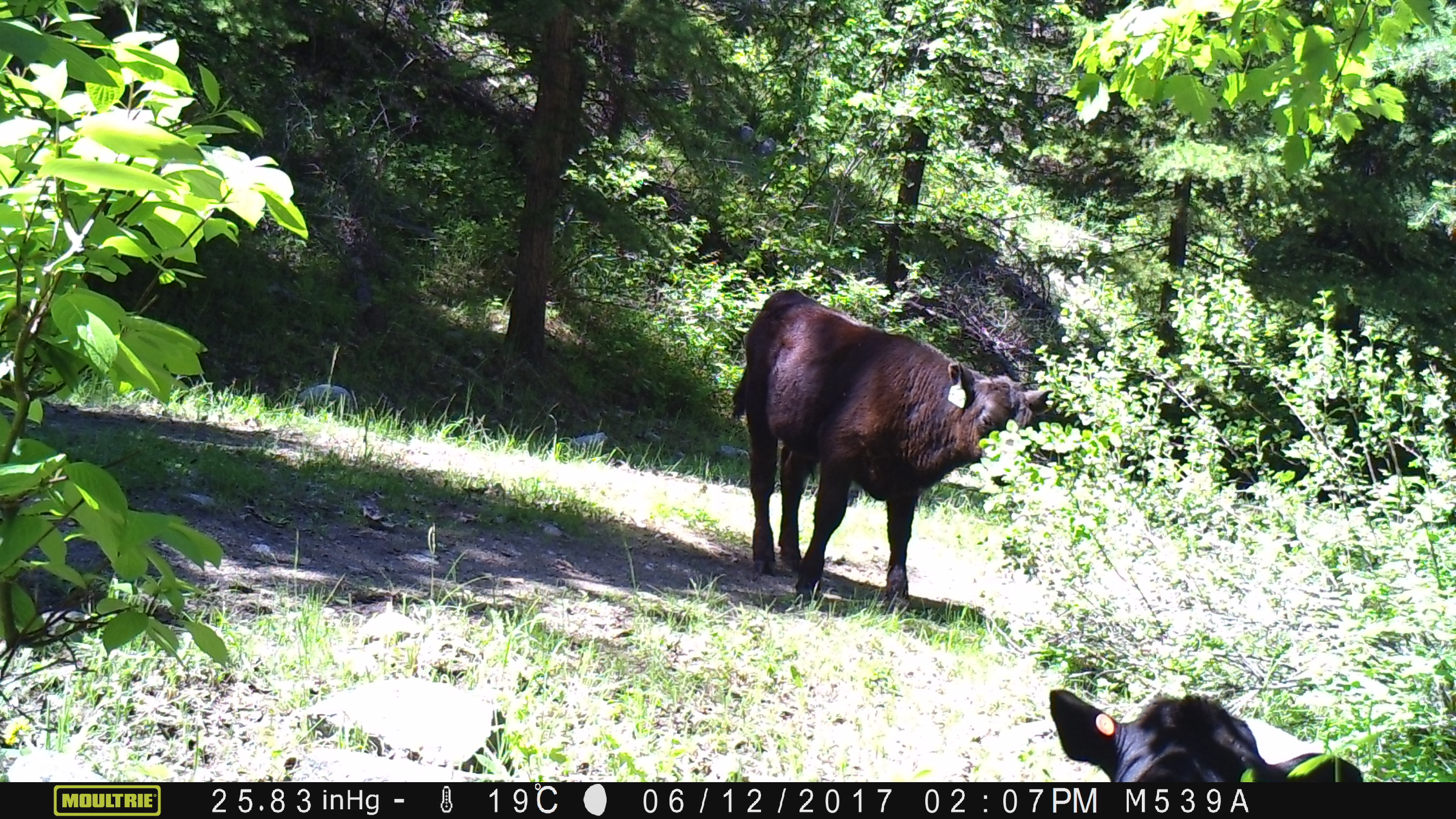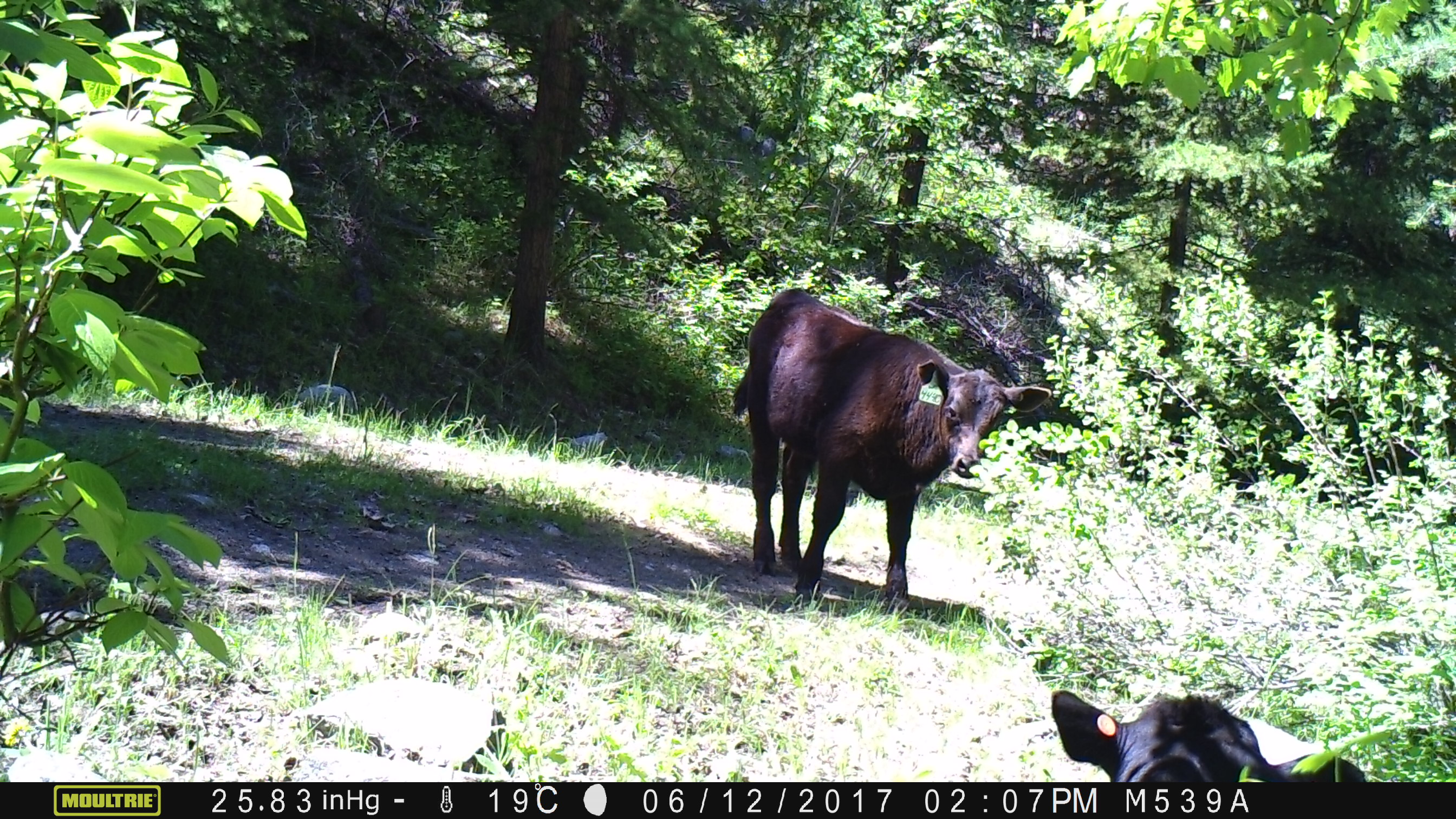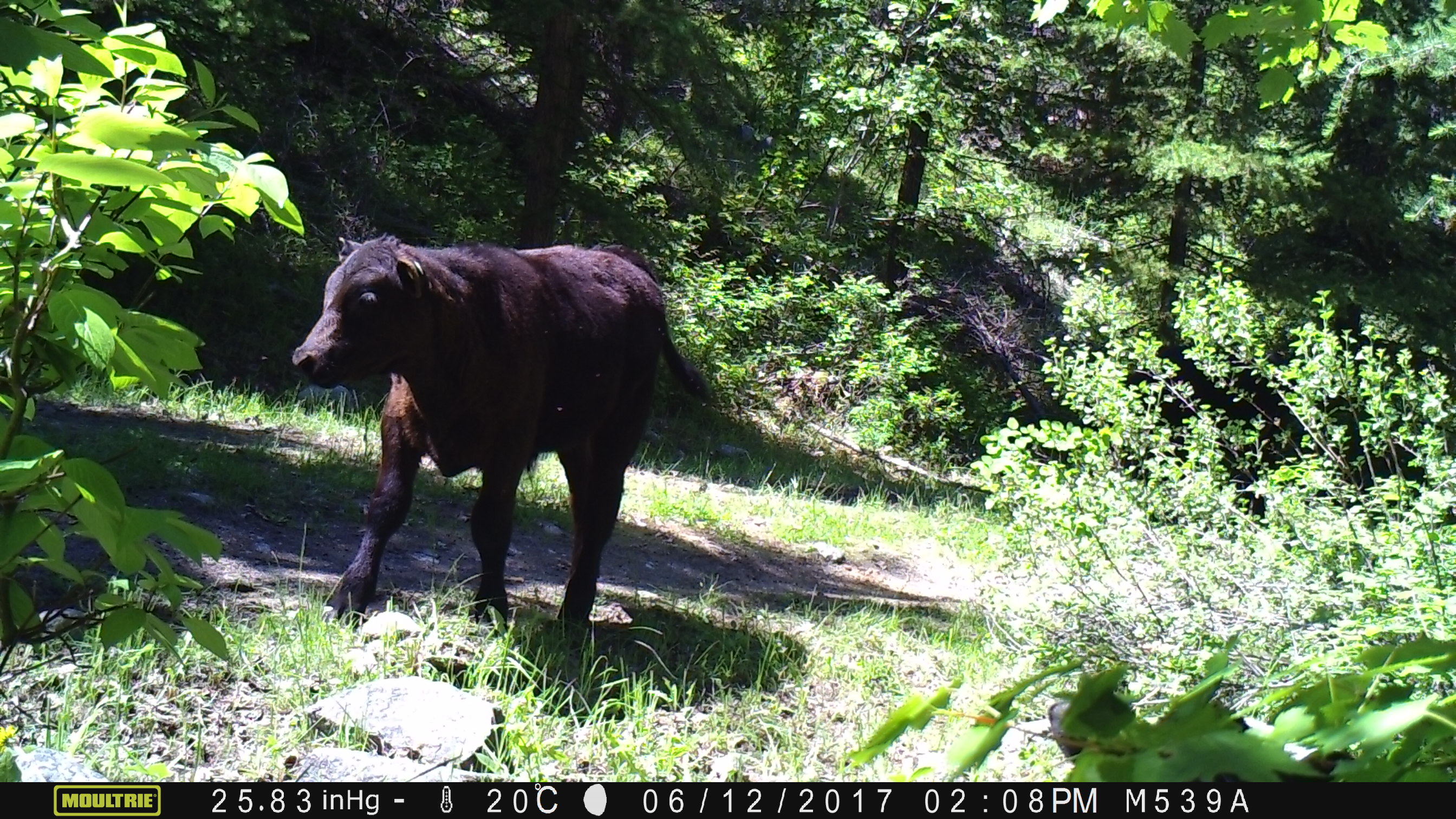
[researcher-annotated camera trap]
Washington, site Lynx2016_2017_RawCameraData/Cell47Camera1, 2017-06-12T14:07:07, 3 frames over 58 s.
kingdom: Animalia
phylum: Chordata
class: Mammalia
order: Artiodactyla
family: Bovidae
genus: Bos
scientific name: Bos taurus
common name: domestic cattle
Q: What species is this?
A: Domestic cattle (Bos taurus).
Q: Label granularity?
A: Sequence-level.